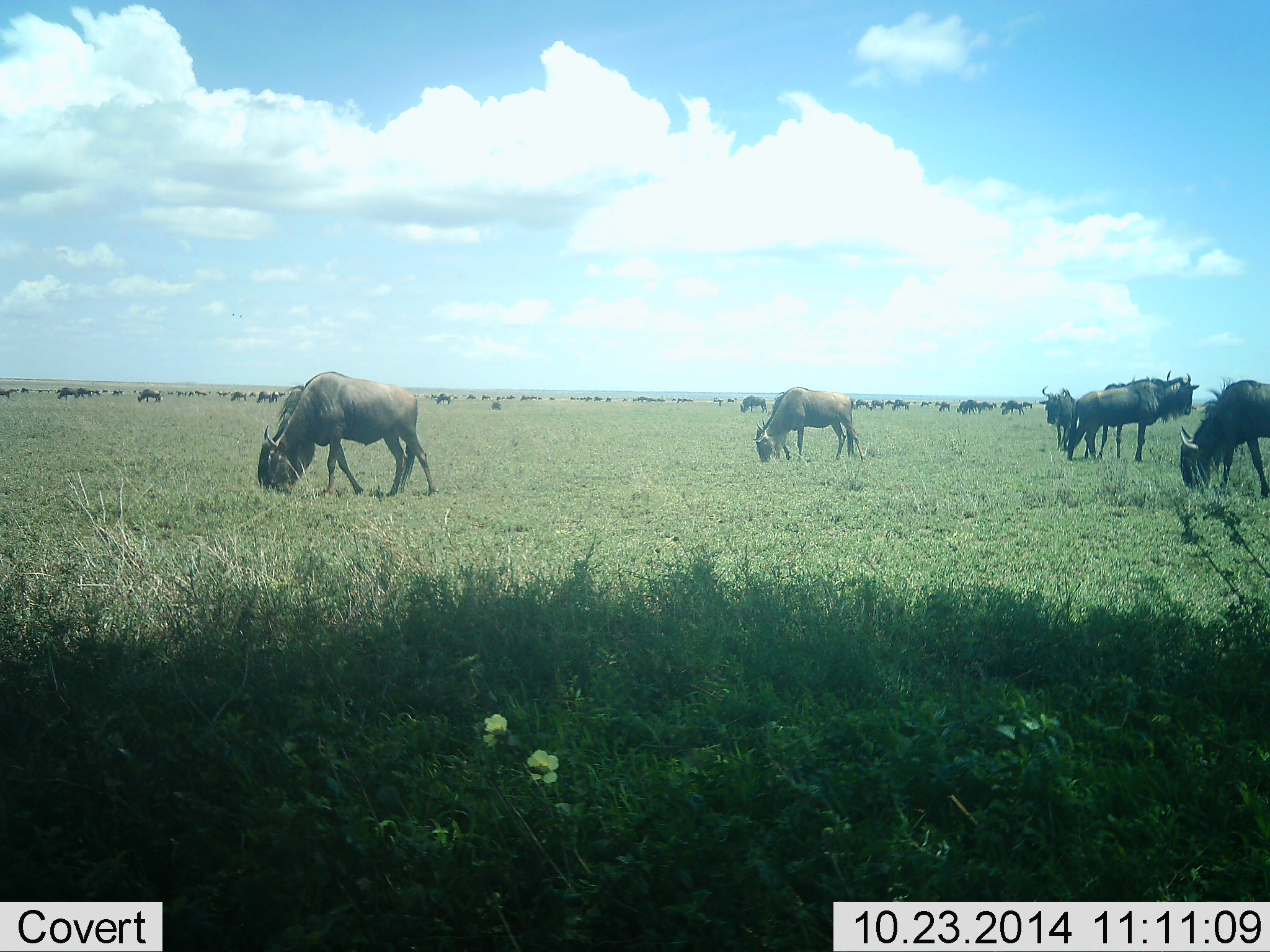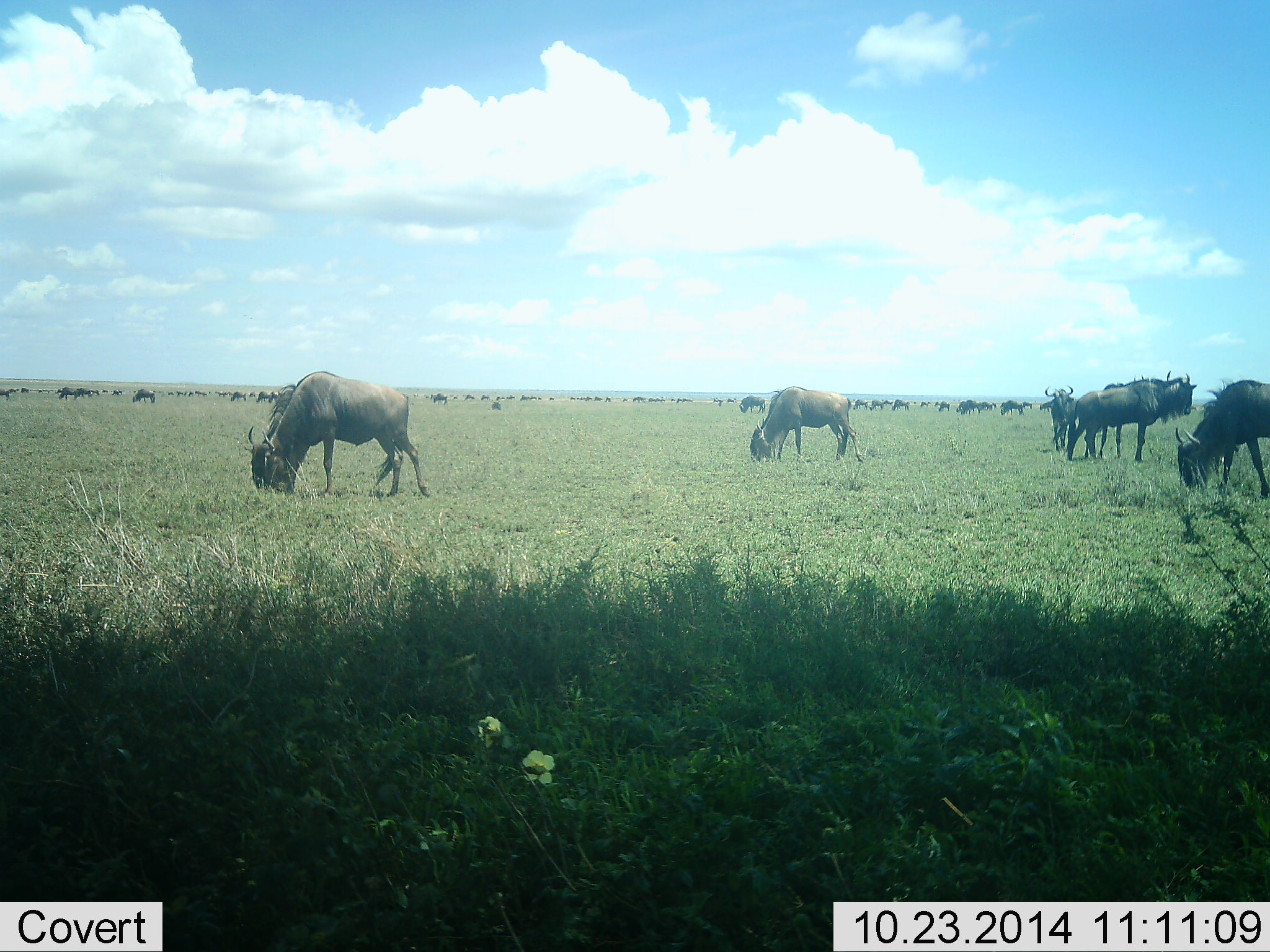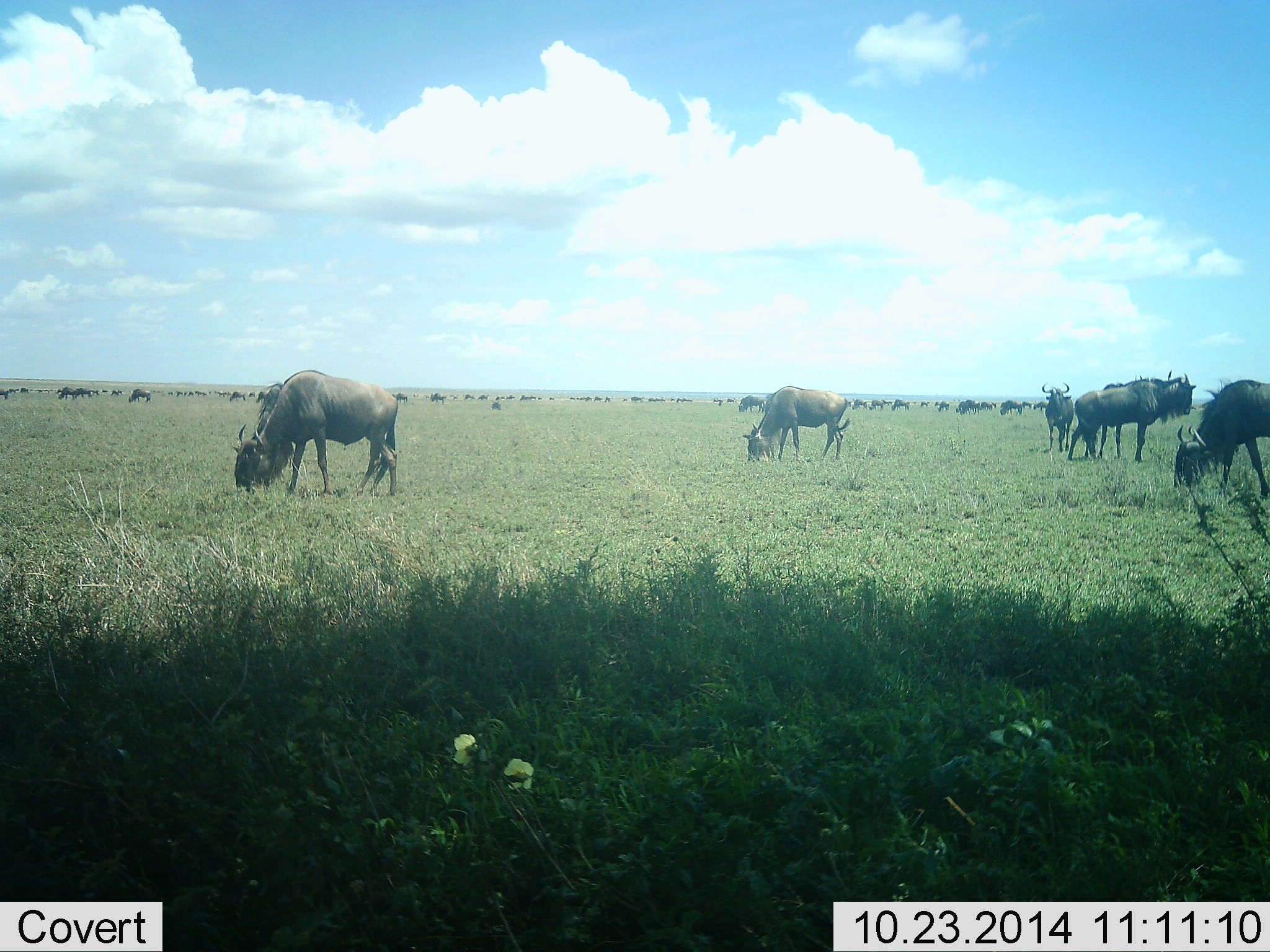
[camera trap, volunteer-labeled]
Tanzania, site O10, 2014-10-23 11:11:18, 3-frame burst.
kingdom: Animalia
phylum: Chordata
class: Mammalia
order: Artiodactyla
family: Bovidae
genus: Connochaetes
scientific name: Connochaetes taurinus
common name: blue wildebeest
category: wildebeest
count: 11-50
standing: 70%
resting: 0%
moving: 20%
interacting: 0%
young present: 0%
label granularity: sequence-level